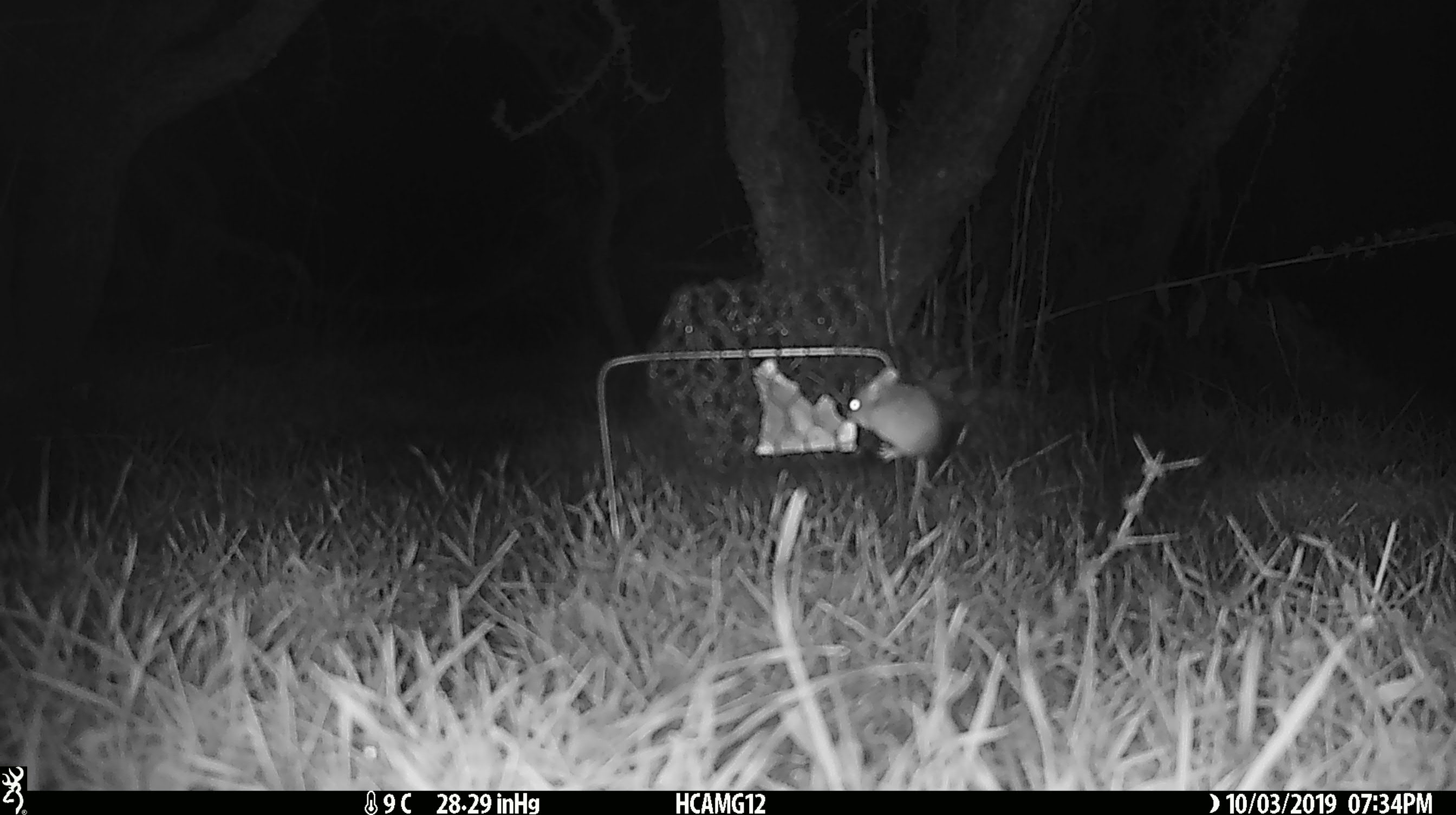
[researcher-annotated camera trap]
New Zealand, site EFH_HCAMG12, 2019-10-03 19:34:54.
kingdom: Animalia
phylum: Chordata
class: Mammalia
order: Rodentia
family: Muridae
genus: Mus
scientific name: Mus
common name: mouse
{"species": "mouse (Mus)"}